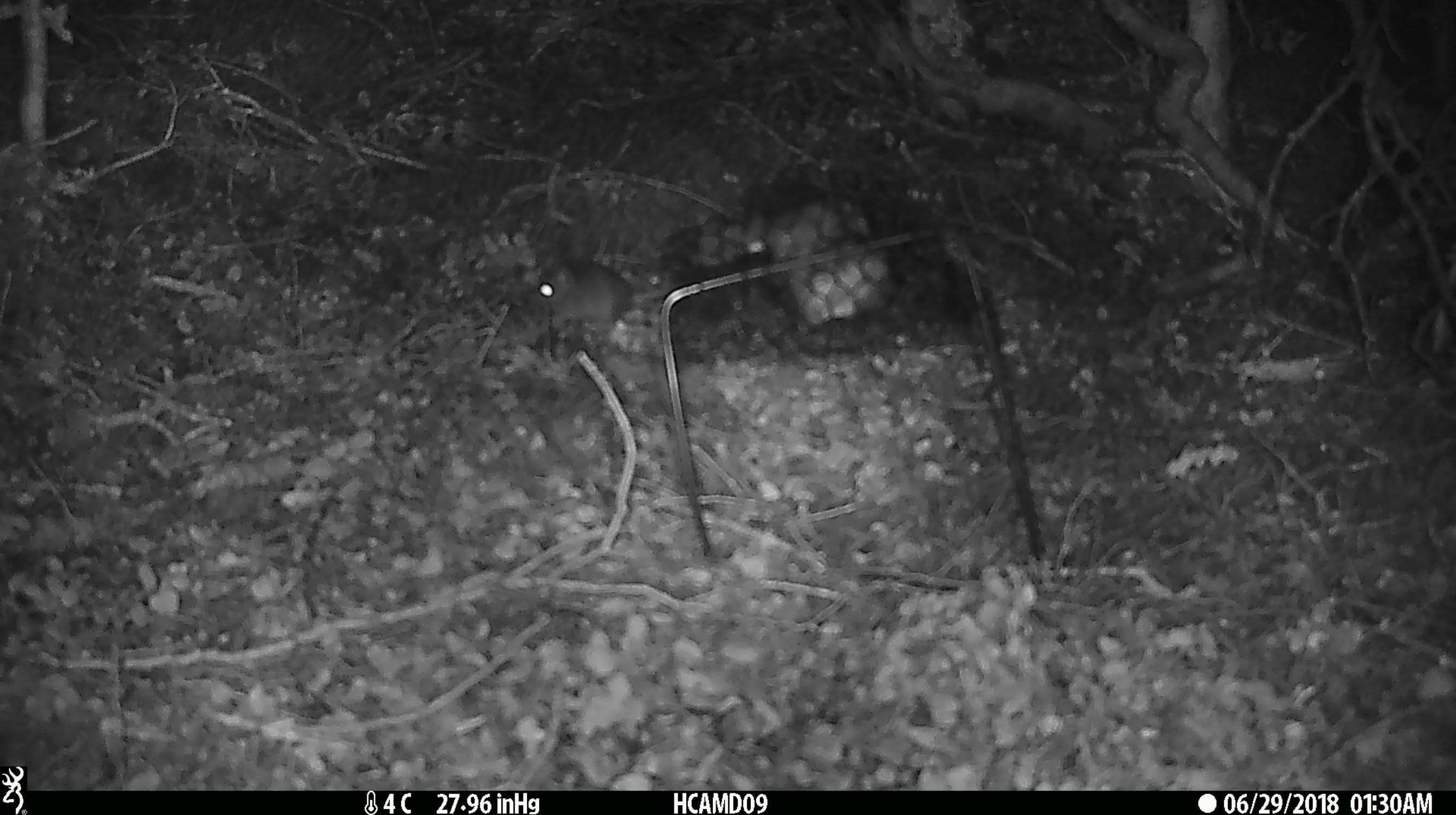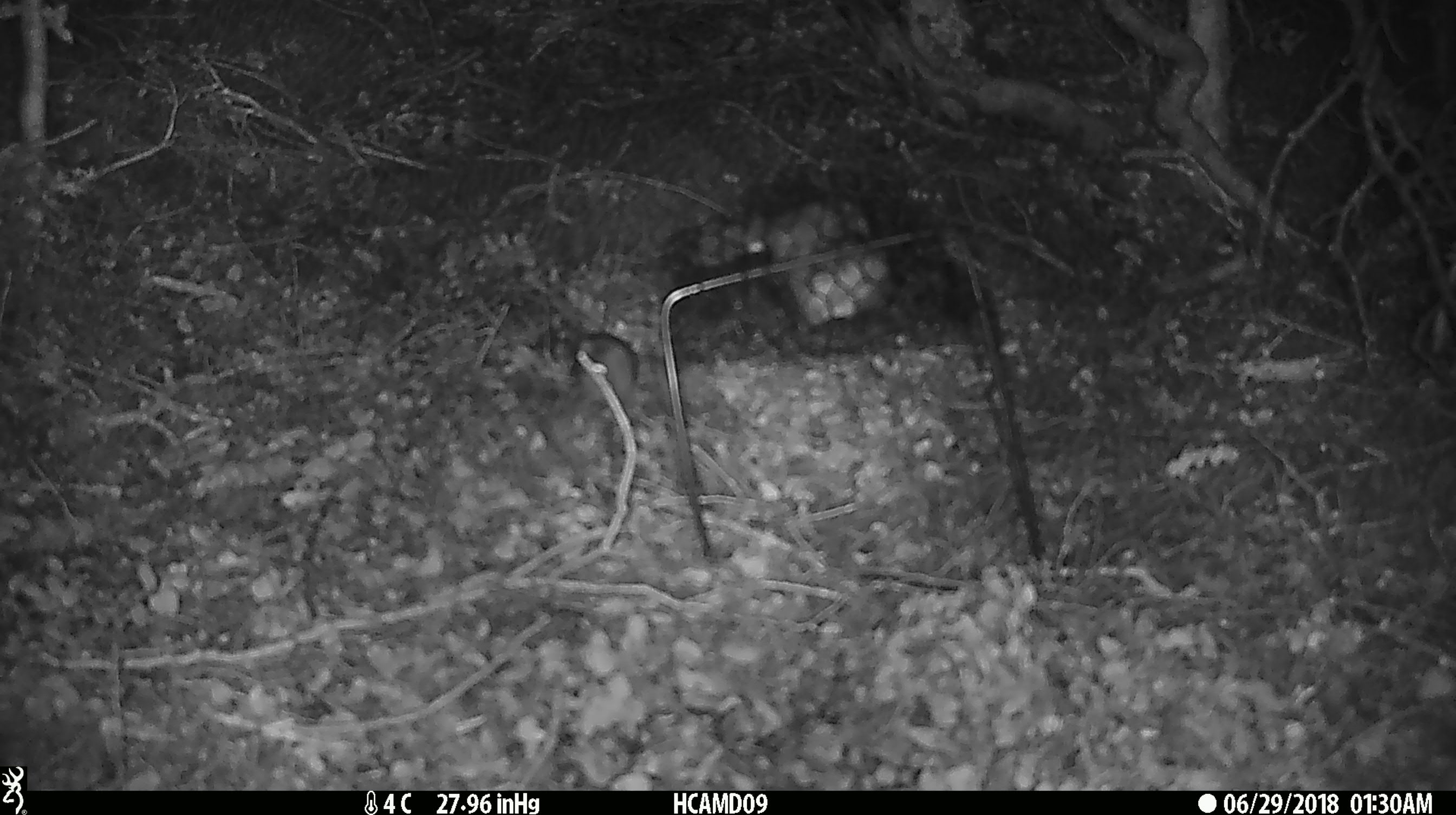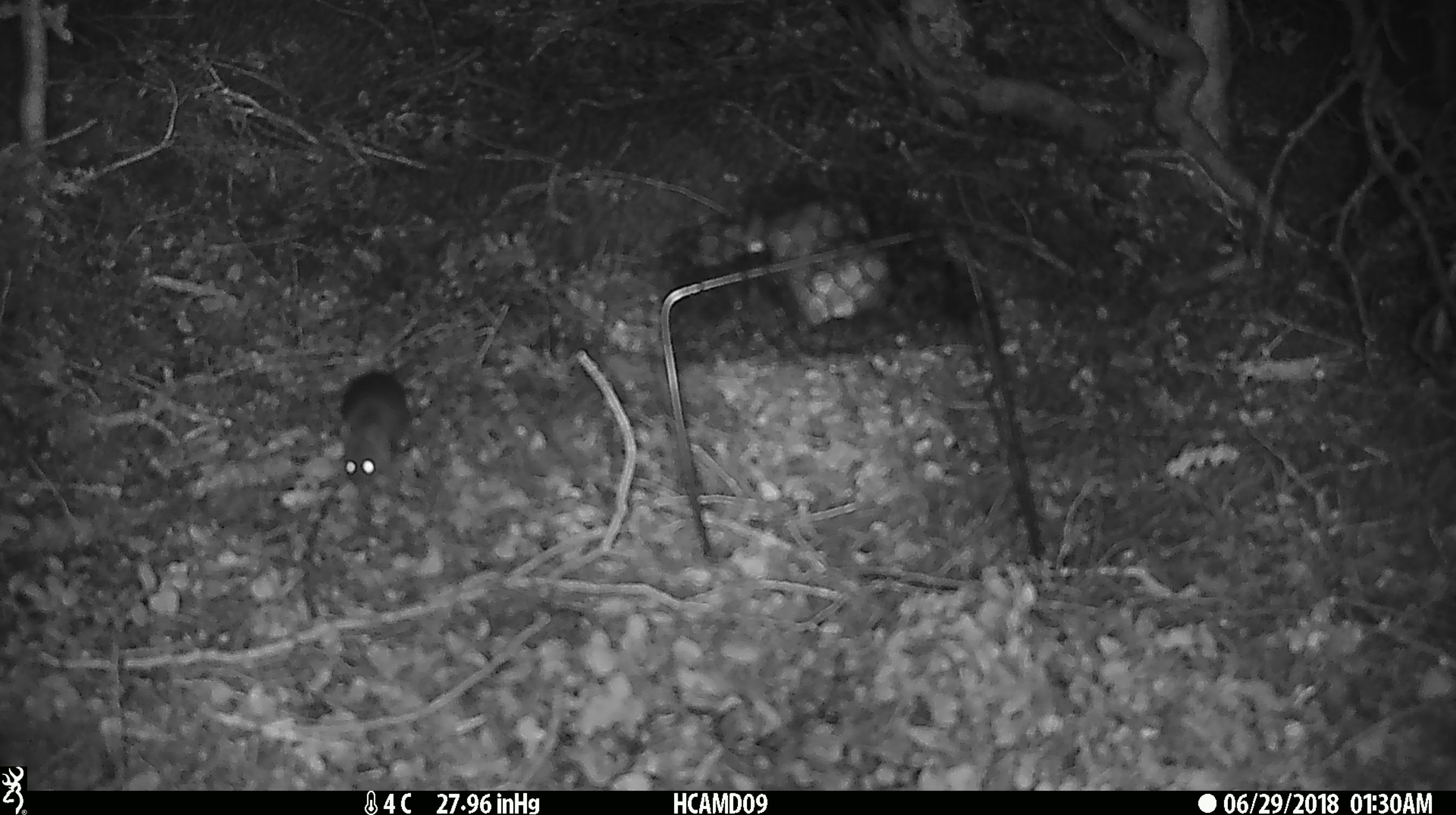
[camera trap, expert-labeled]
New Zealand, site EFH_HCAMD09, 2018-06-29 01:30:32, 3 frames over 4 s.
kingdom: Animalia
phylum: Chordata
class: Mammalia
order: Rodentia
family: Muridae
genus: Mus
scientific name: Mus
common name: mouse